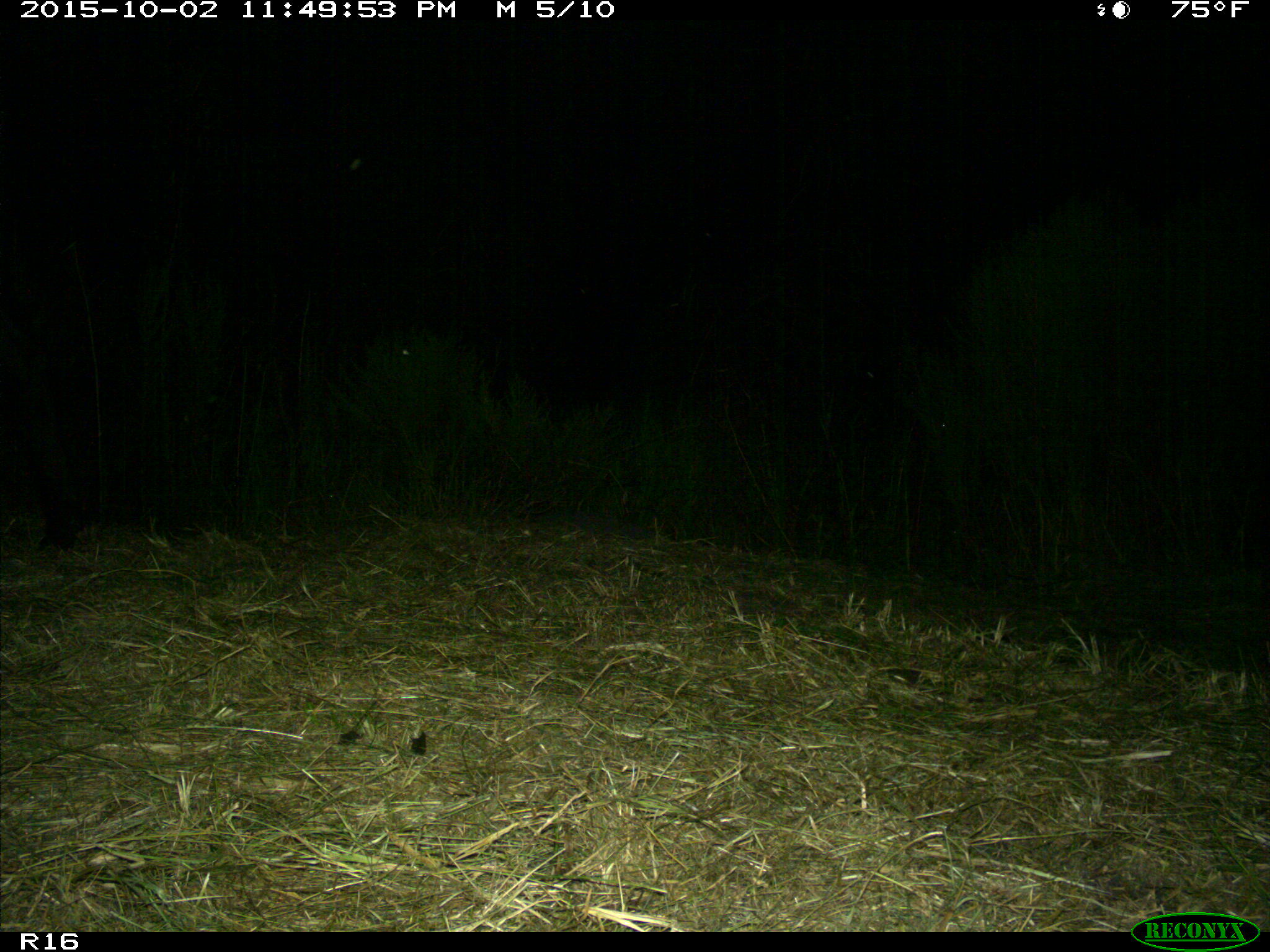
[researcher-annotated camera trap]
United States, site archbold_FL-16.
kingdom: Animalia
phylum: Chordata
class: Mammalia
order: Artiodactyla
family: Bovidae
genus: Bos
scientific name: Bos taurus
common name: domestic cow